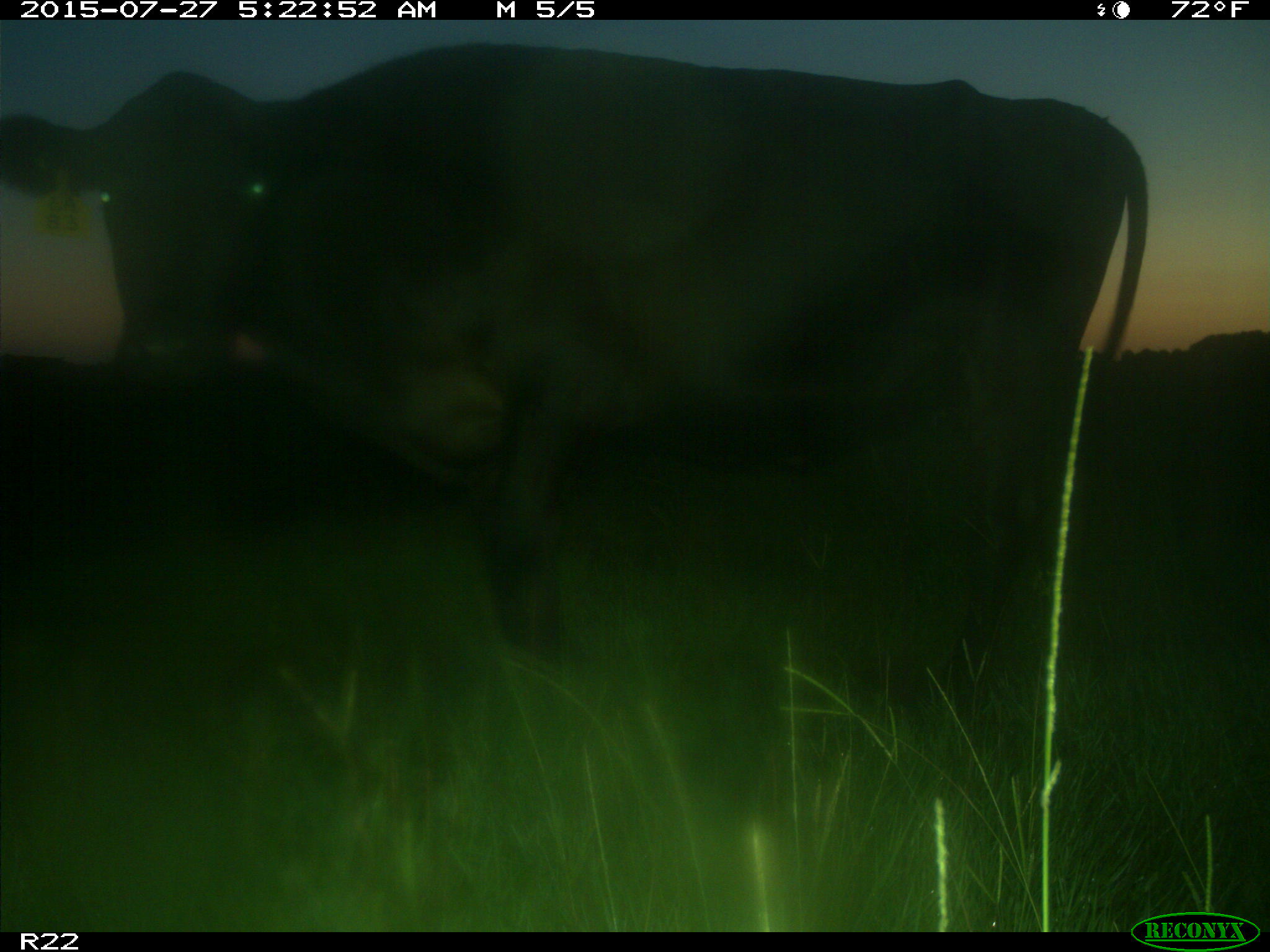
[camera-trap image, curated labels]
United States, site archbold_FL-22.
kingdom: Animalia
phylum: Chordata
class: Mammalia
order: Artiodactyla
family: Bovidae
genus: Bos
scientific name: Bos taurus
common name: domestic cow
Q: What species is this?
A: Bos taurus (domestic cow).